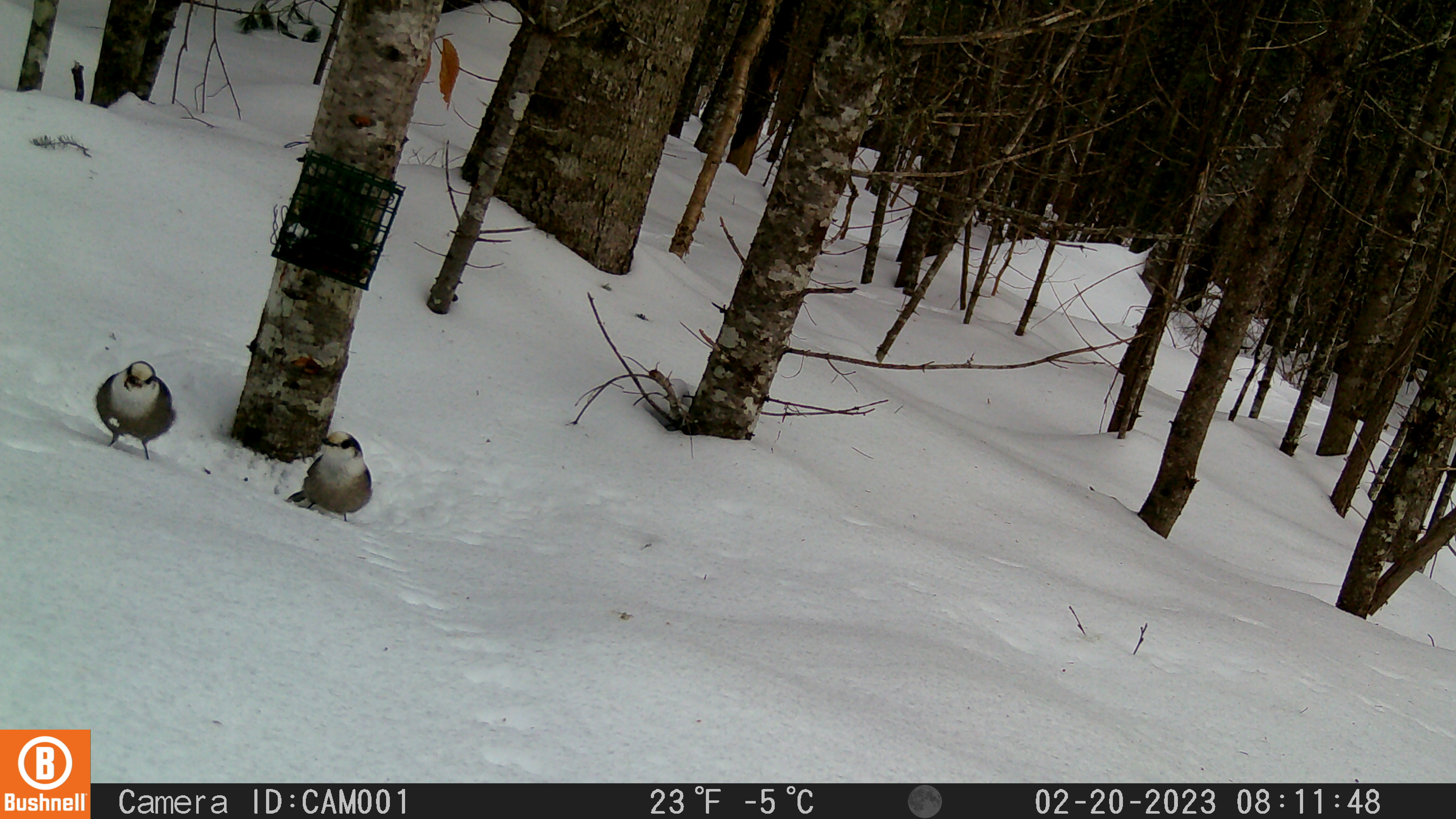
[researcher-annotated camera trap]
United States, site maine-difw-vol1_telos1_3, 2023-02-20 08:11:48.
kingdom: Animalia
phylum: Chordata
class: Aves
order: Passeriformes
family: Corvidae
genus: Perisoreus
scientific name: Perisoreus canadensis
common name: canada jay